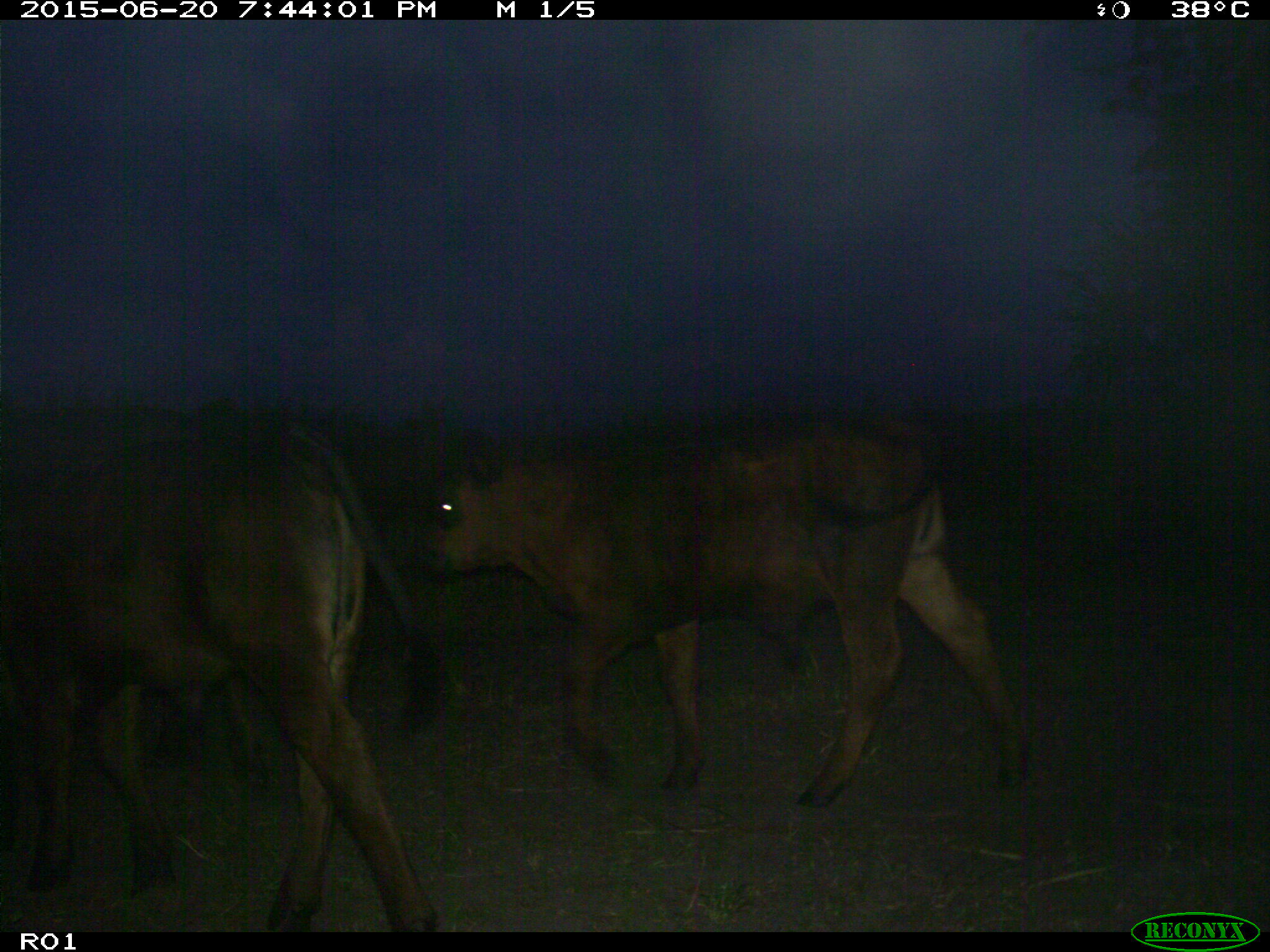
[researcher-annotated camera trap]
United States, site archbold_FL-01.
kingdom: Animalia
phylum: Chordata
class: Mammalia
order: Artiodactyla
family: Bovidae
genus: Bos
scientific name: Bos taurus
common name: domestic cow